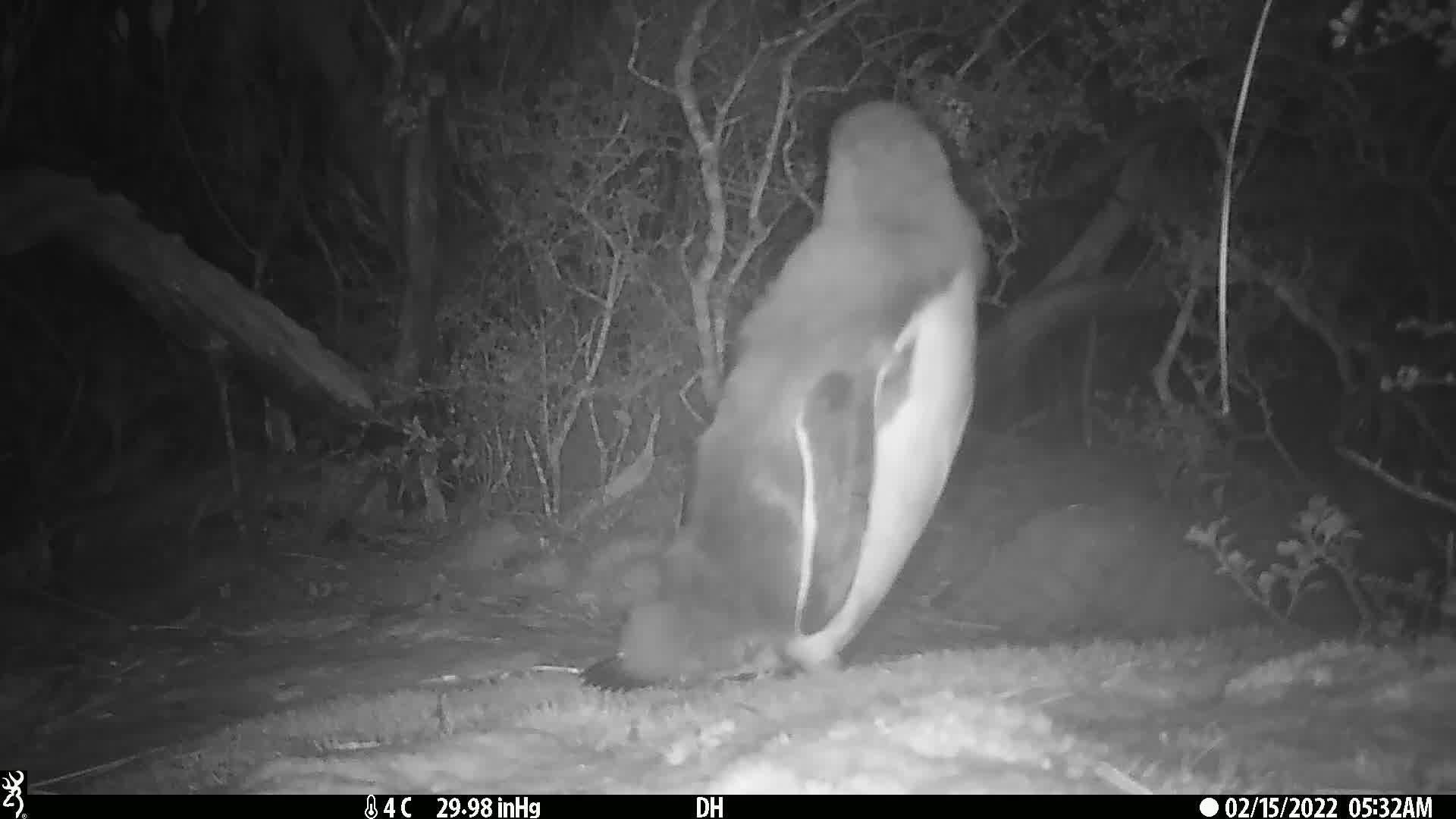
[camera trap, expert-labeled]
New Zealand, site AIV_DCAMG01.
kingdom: Animalia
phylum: Chordata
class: Aves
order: Sphenisciformes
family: Spheniscidae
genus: Megadyptes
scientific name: Megadyptes antipodes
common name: yellow-eyed penguin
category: yellow eyed penguin